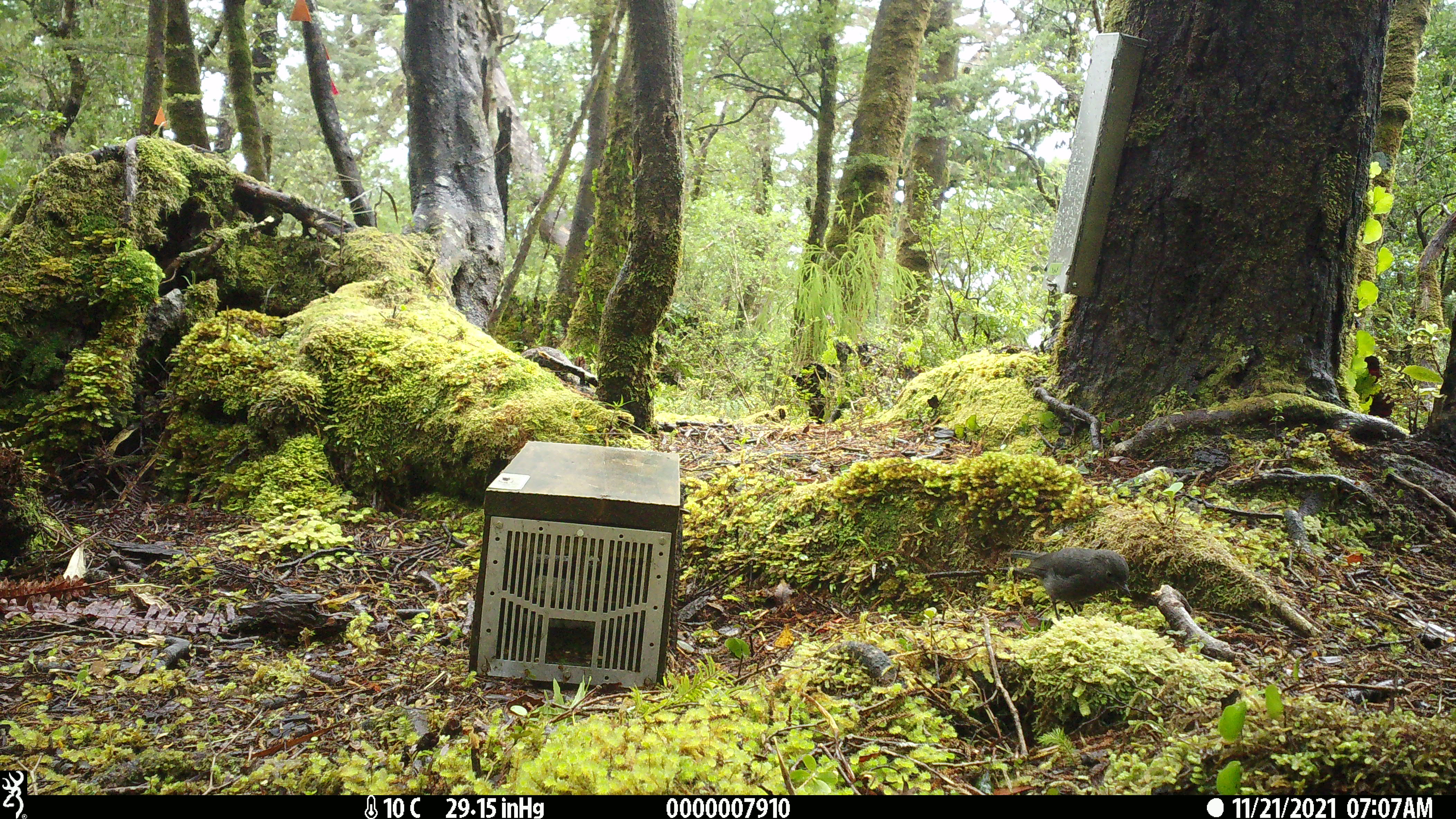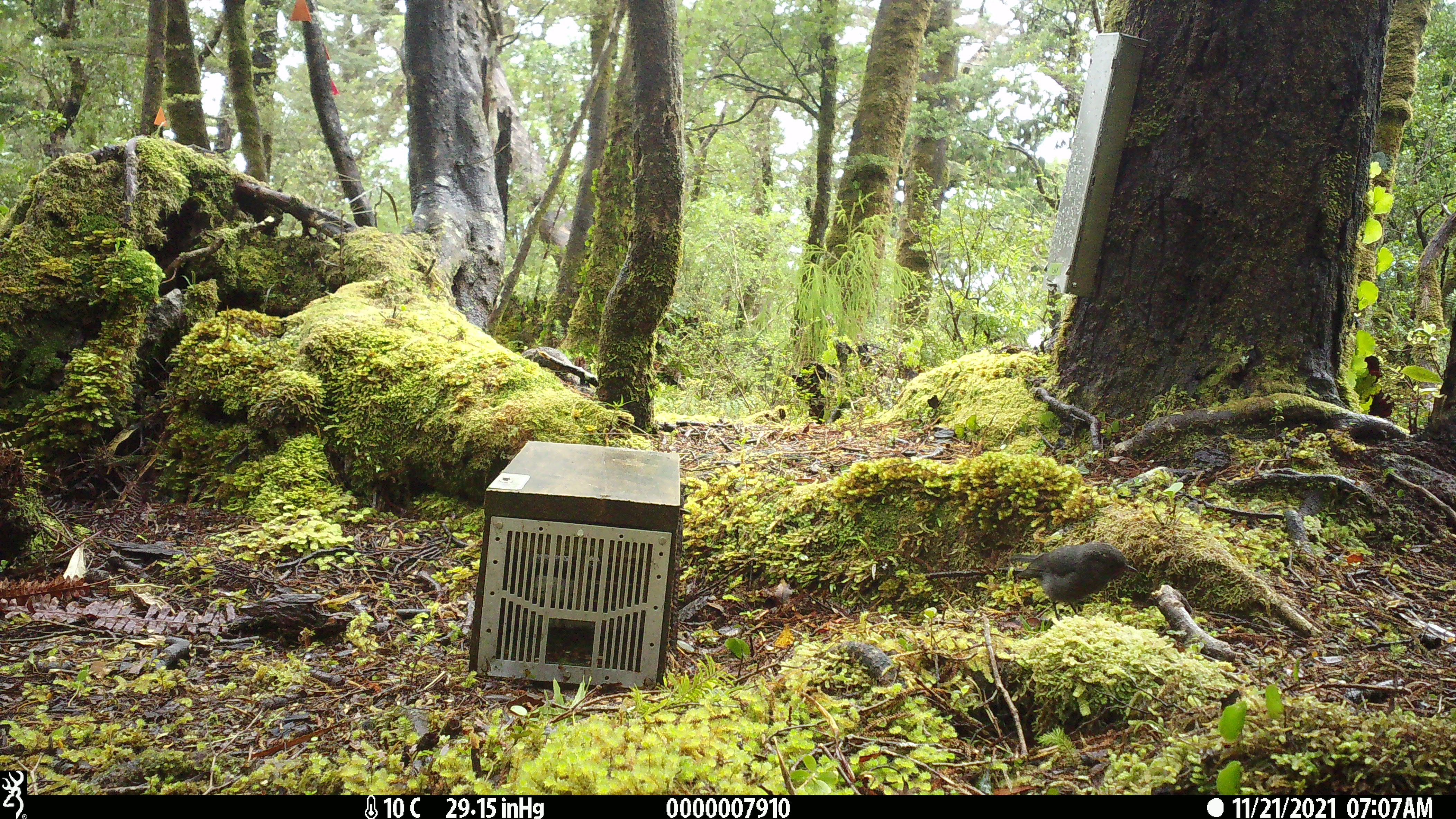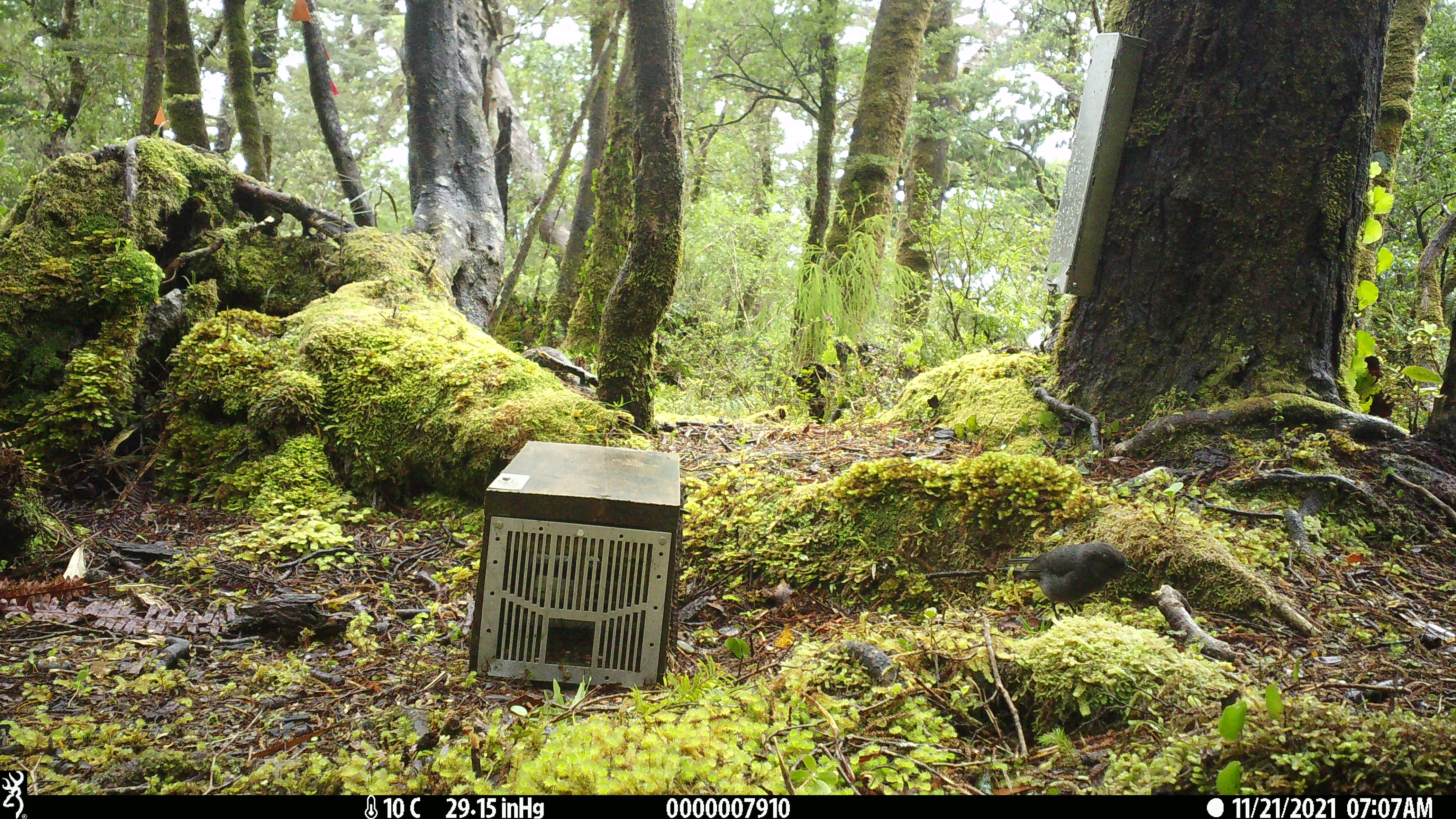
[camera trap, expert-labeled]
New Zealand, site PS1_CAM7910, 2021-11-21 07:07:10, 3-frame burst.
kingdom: Animalia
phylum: Chordata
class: Aves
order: Passeriformes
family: Petroicidae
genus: Petroica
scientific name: Petroica australis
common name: new zealand robin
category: robin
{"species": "robin (new zealand robin) (Petroica australis)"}